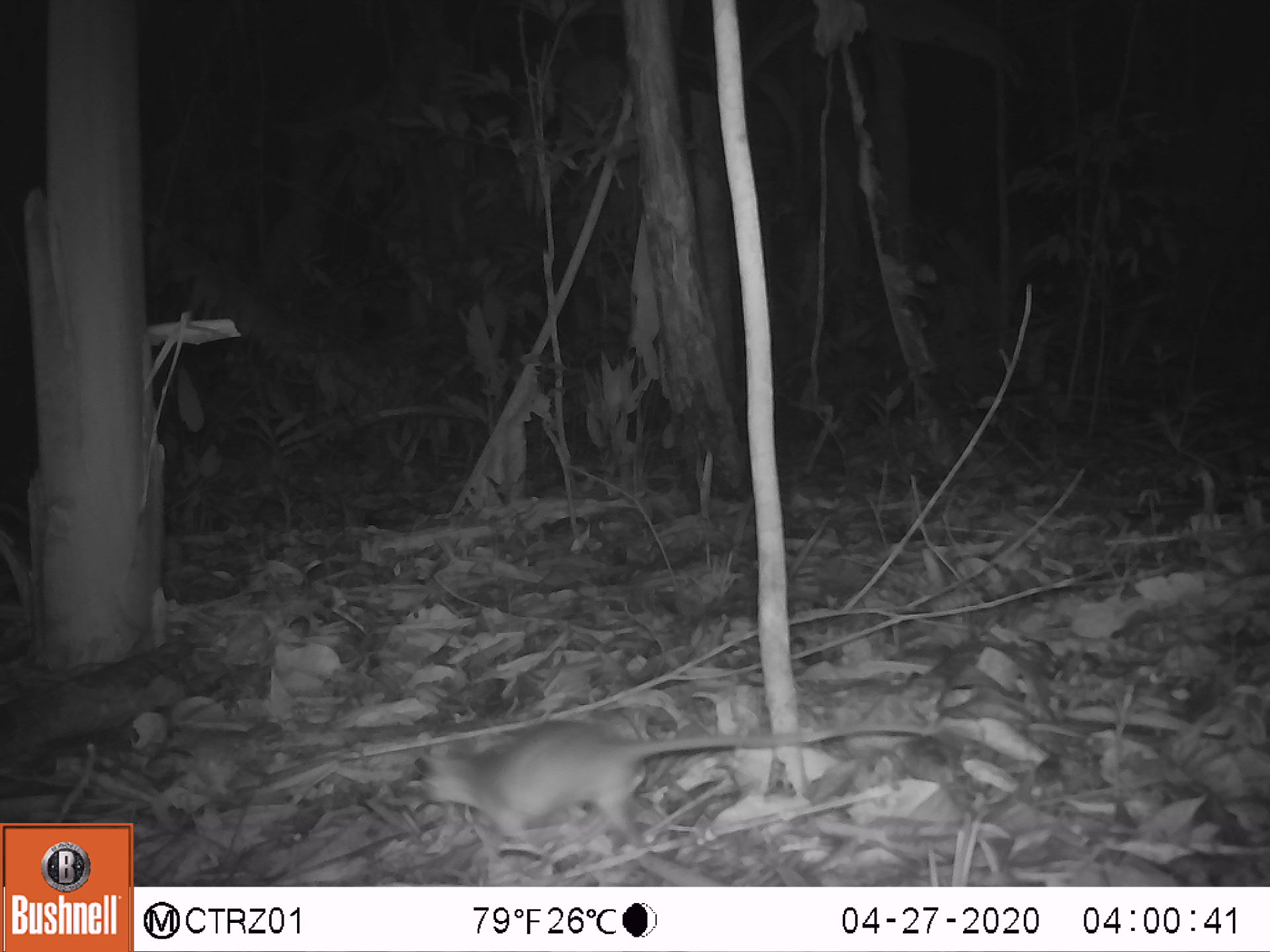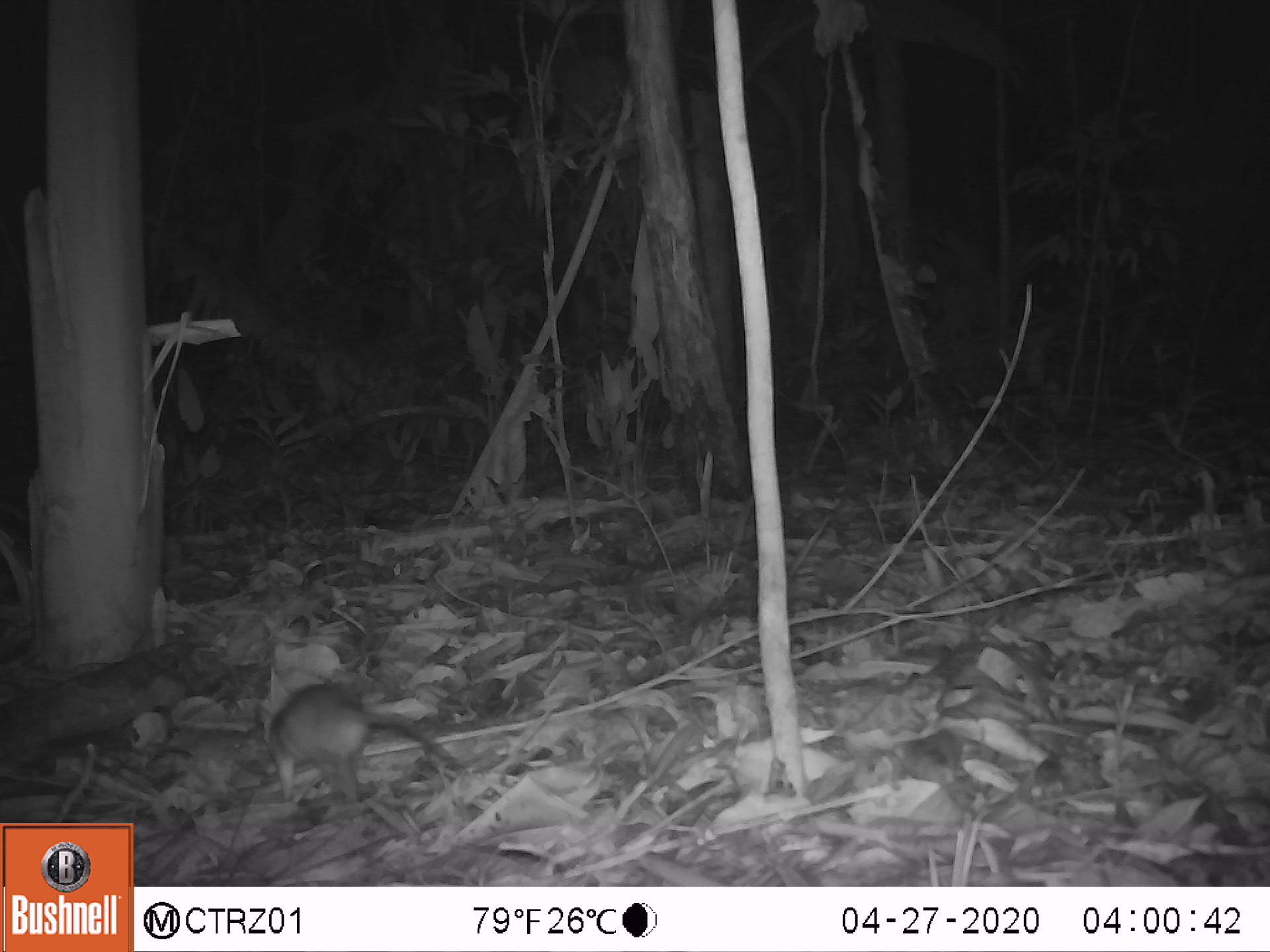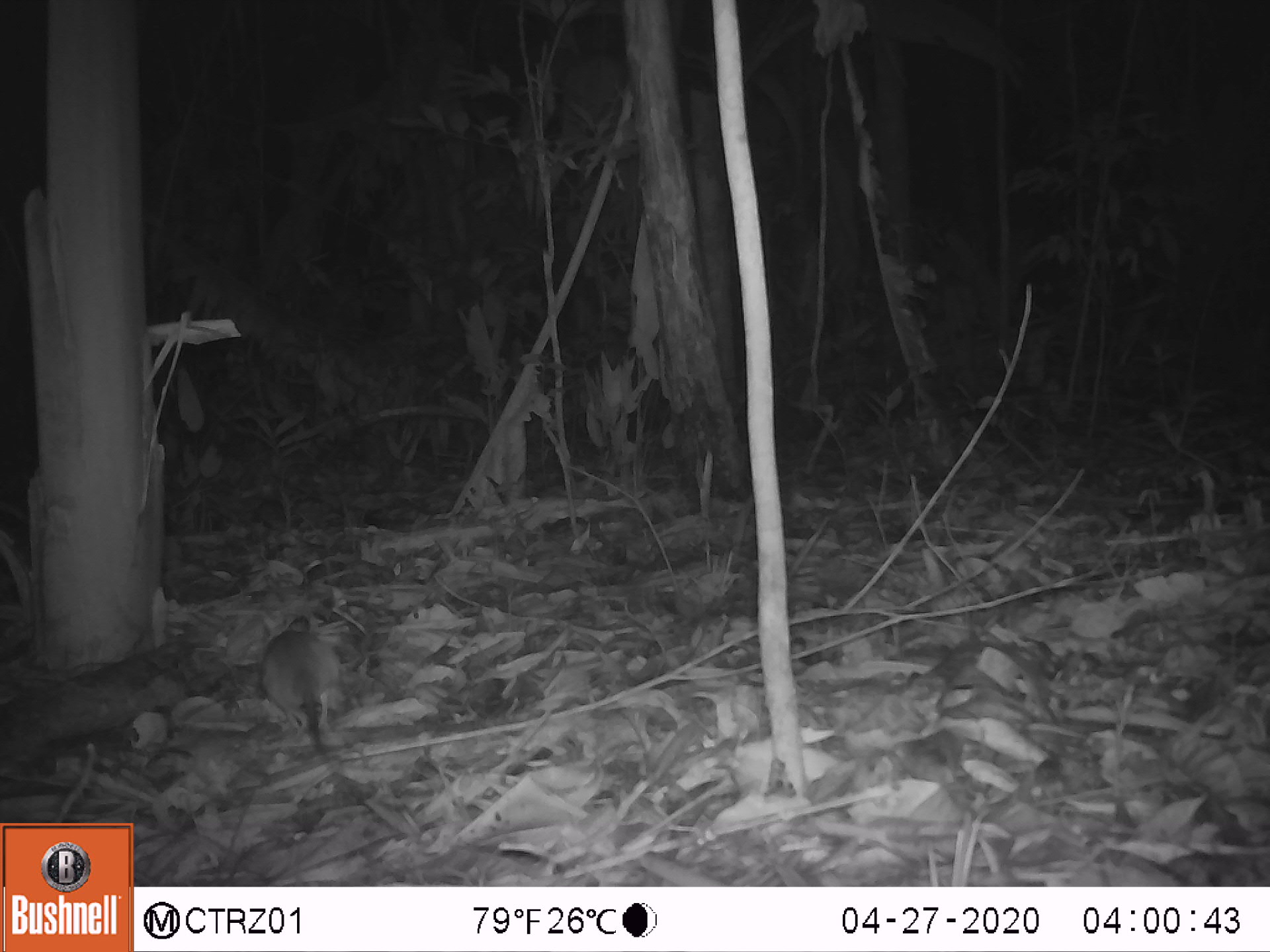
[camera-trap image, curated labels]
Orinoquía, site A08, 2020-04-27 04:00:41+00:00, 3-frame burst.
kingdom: Animalia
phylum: Chordata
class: Mammalia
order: Rodentia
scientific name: Rodentia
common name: rodent